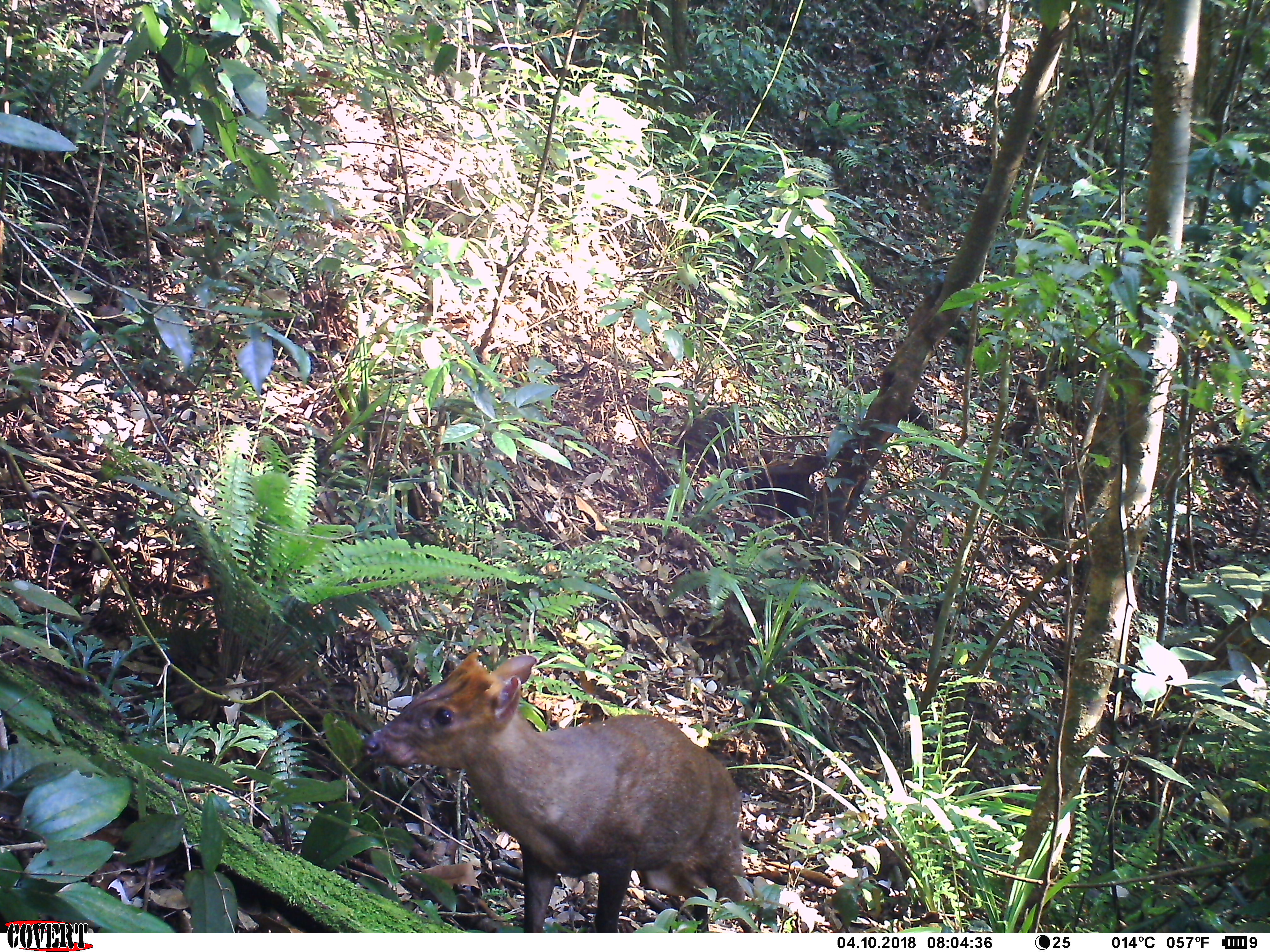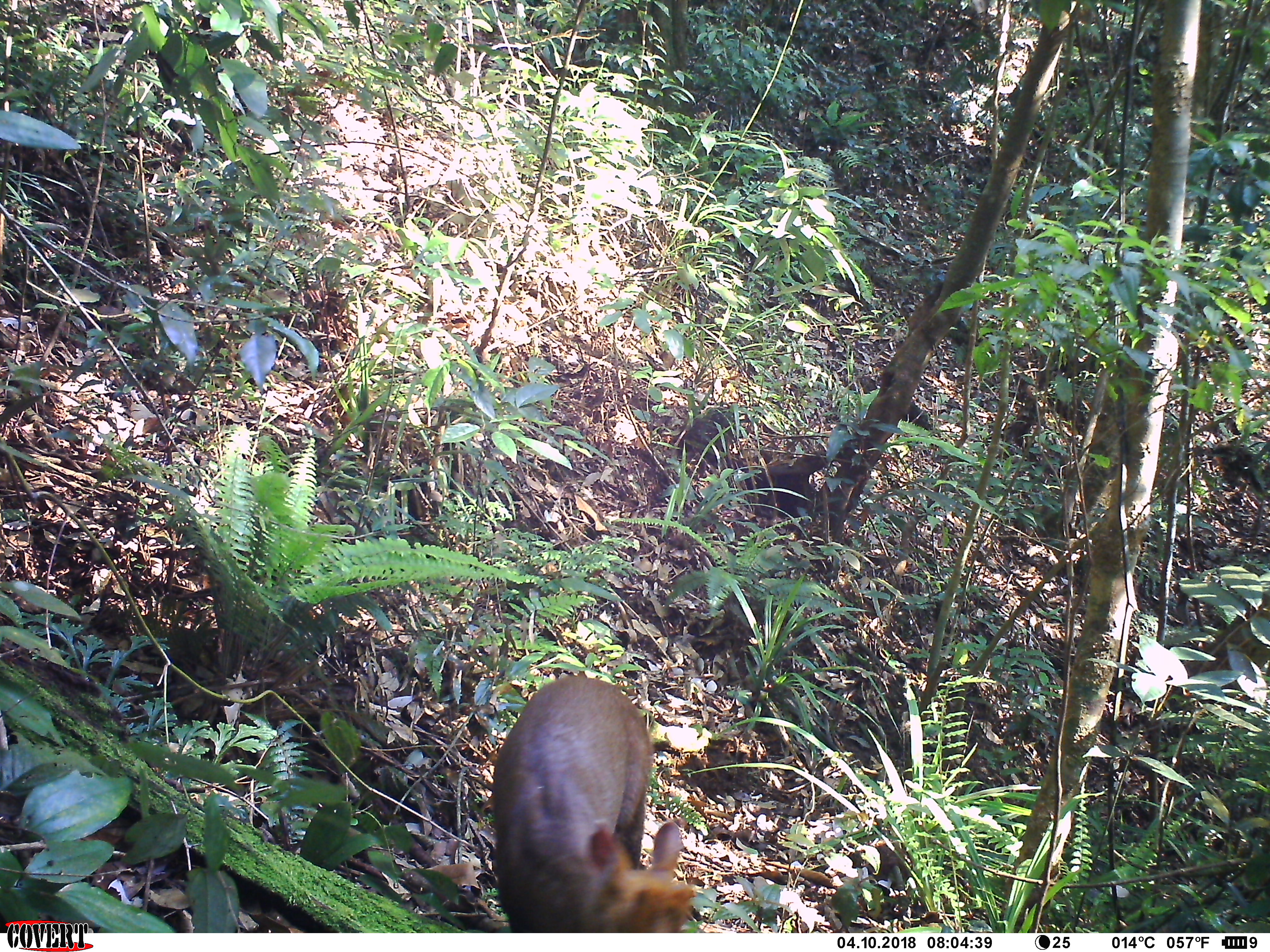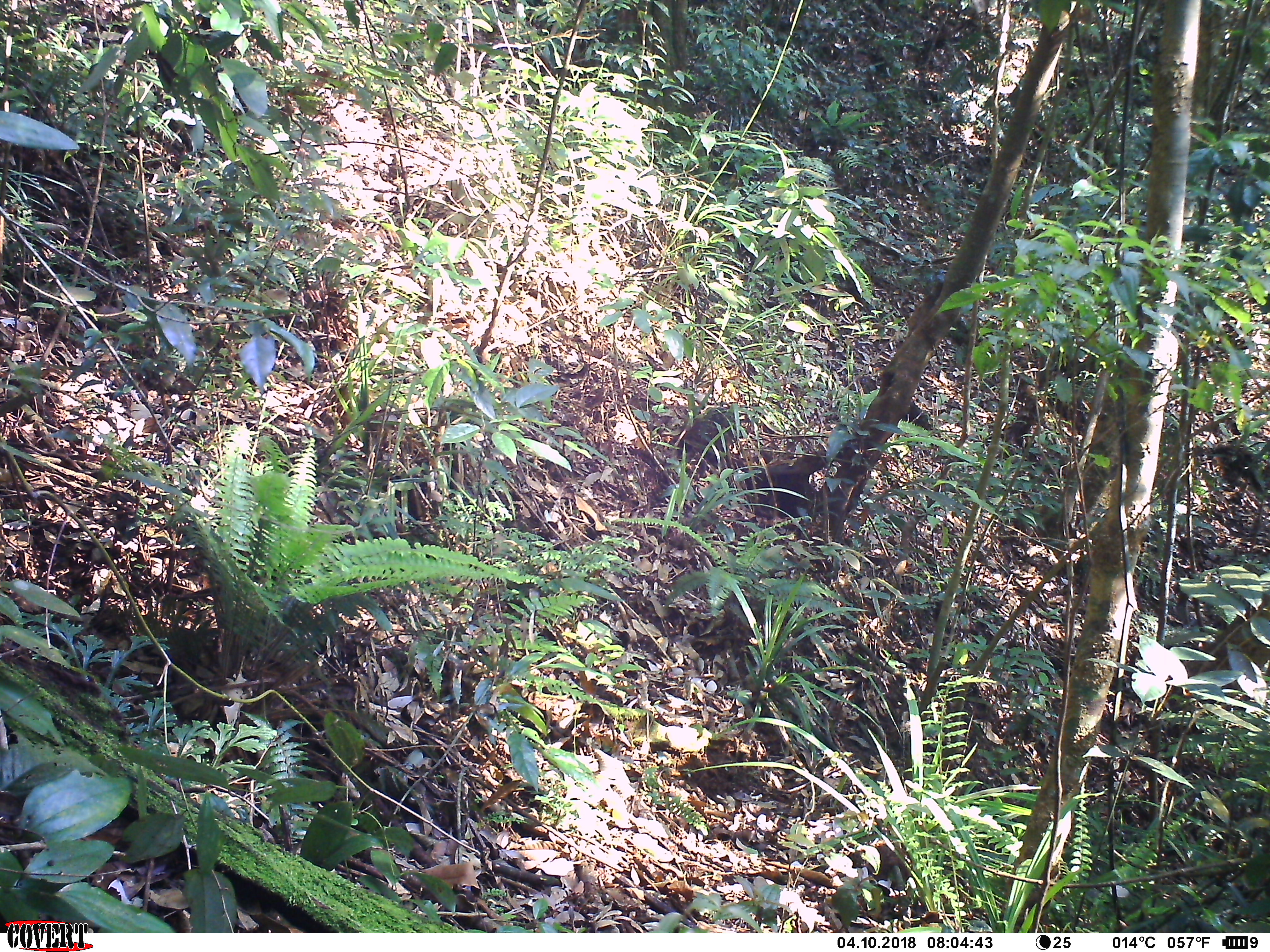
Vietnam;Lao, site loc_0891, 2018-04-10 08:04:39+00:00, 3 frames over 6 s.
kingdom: Animalia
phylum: Chordata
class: Mammalia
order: Artiodactyla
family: Cervidae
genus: Muntiacus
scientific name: Muntiacus rooseveltorum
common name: roosevelt's muntjac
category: roosevelts muntjac group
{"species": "roosevelts muntjac group (roosevelt's muntjac) (Muntiacus rooseveltorum)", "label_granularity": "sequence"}